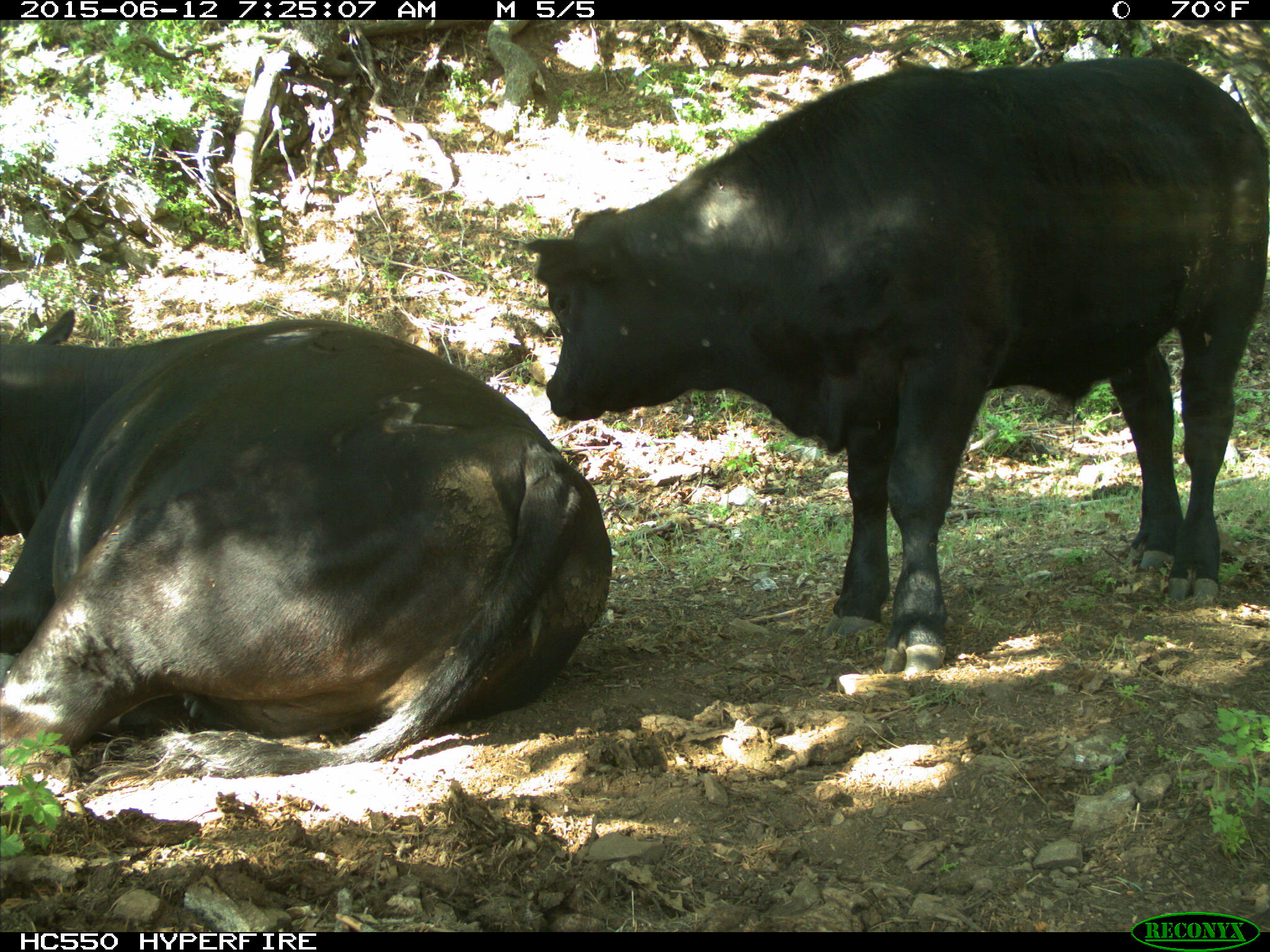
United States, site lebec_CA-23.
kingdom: Animalia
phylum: Chordata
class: Mammalia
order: Artiodactyla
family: Bovidae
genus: Bos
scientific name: Bos taurus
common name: domestic cow